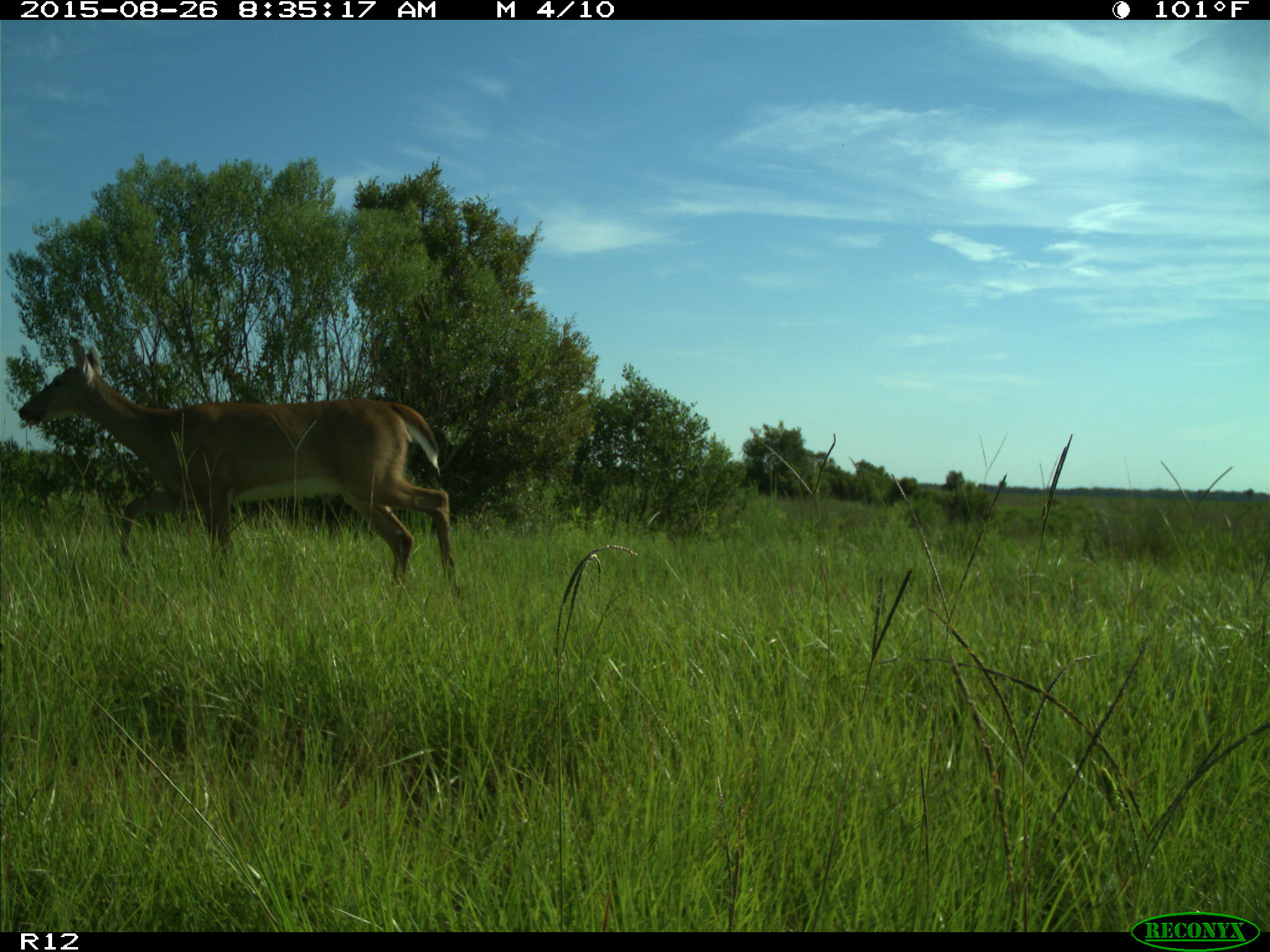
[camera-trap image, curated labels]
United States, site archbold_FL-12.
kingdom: Animalia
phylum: Chordata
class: Mammalia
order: Artiodactyla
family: Cervidae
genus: Odocoileus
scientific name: Odocoileus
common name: deer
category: unidentified deer